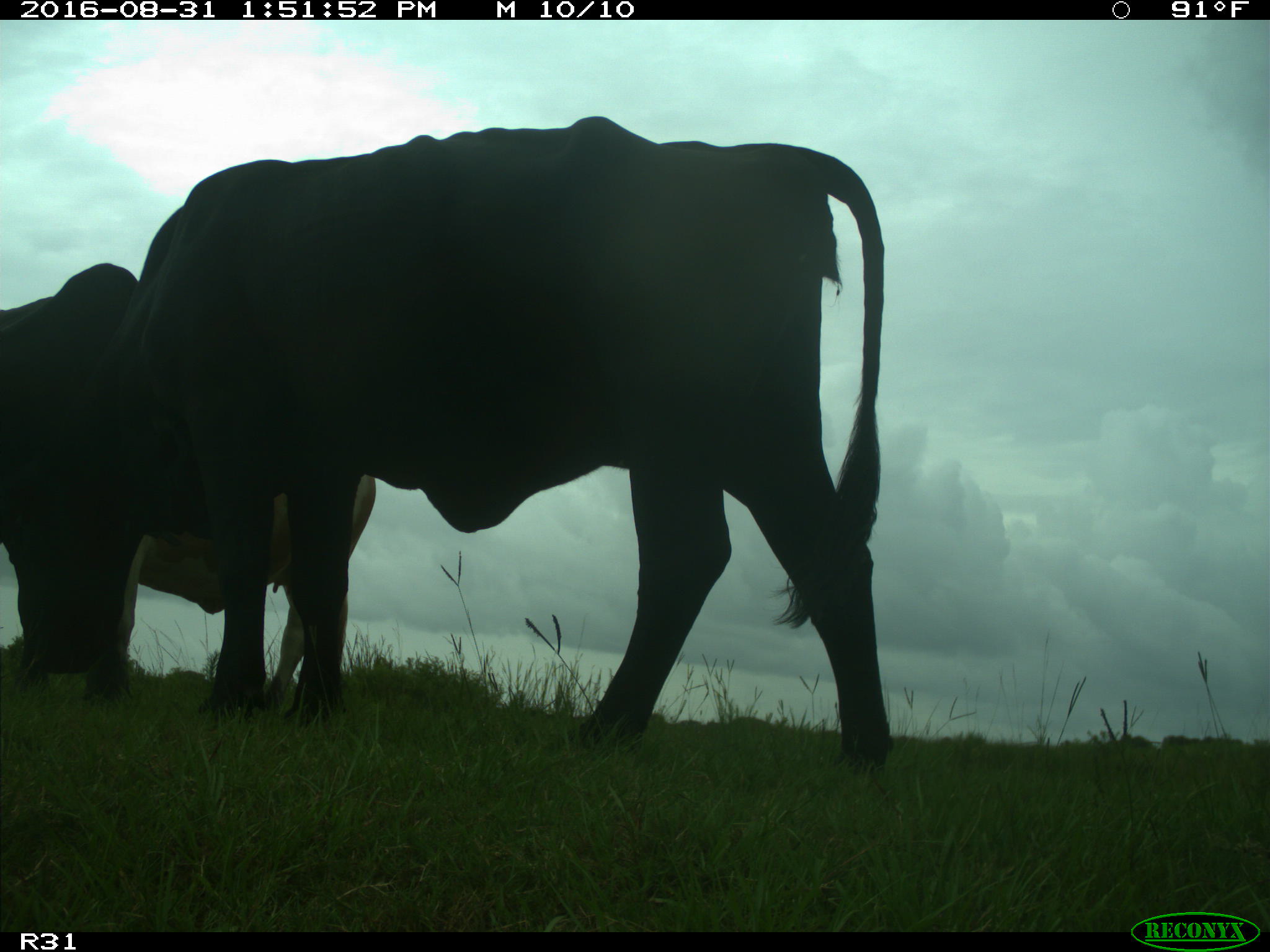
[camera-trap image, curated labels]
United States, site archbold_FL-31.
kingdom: Animalia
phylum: Chordata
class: Mammalia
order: Artiodactyla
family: Bovidae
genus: Bos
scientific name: Bos taurus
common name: domestic cow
Bos taurus (domestic cow).